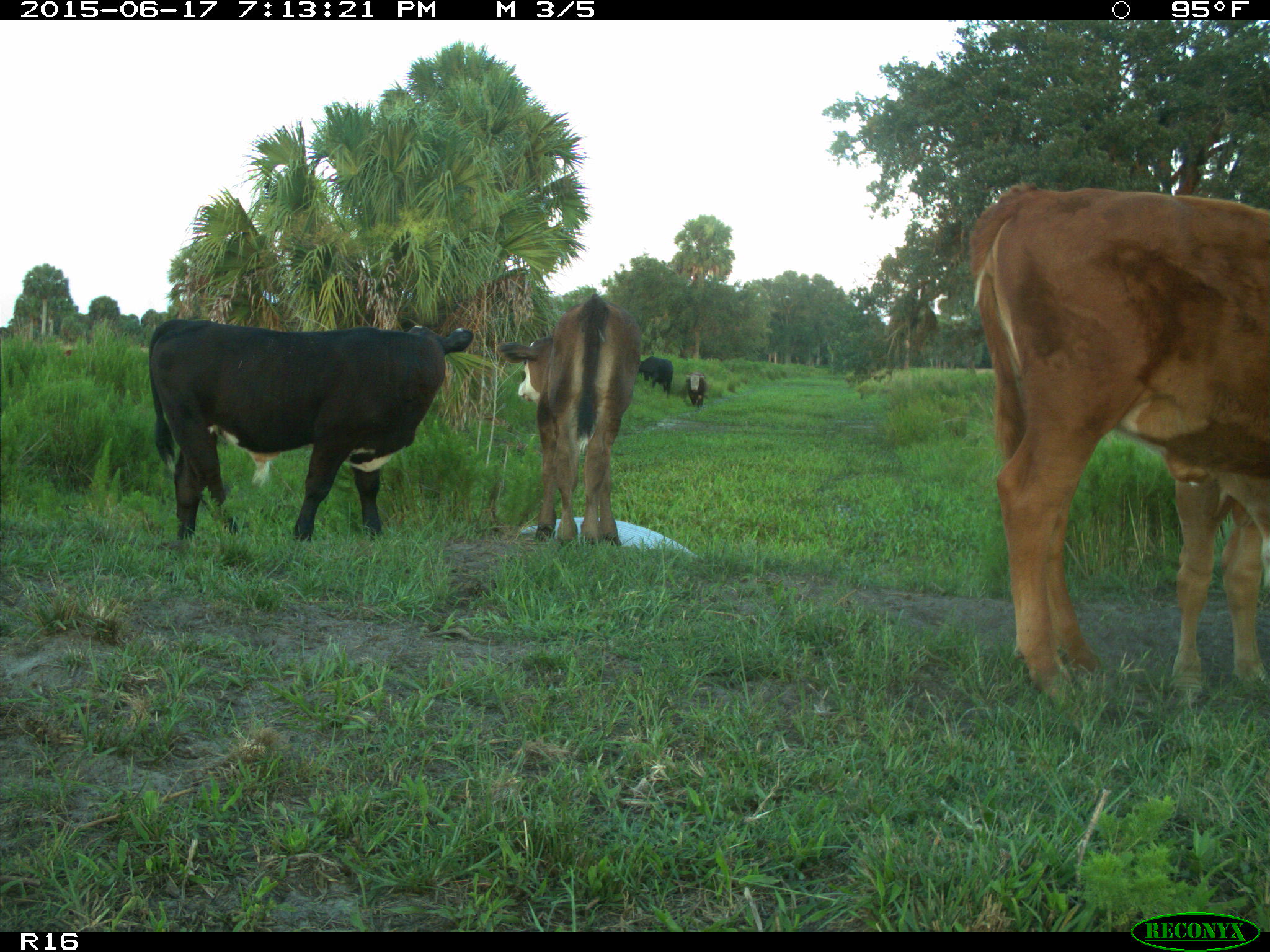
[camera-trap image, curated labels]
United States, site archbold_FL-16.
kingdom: Animalia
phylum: Chordata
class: Mammalia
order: Artiodactyla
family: Bovidae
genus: Bos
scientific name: Bos taurus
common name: domestic cow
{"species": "Bos taurus (domestic cow)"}